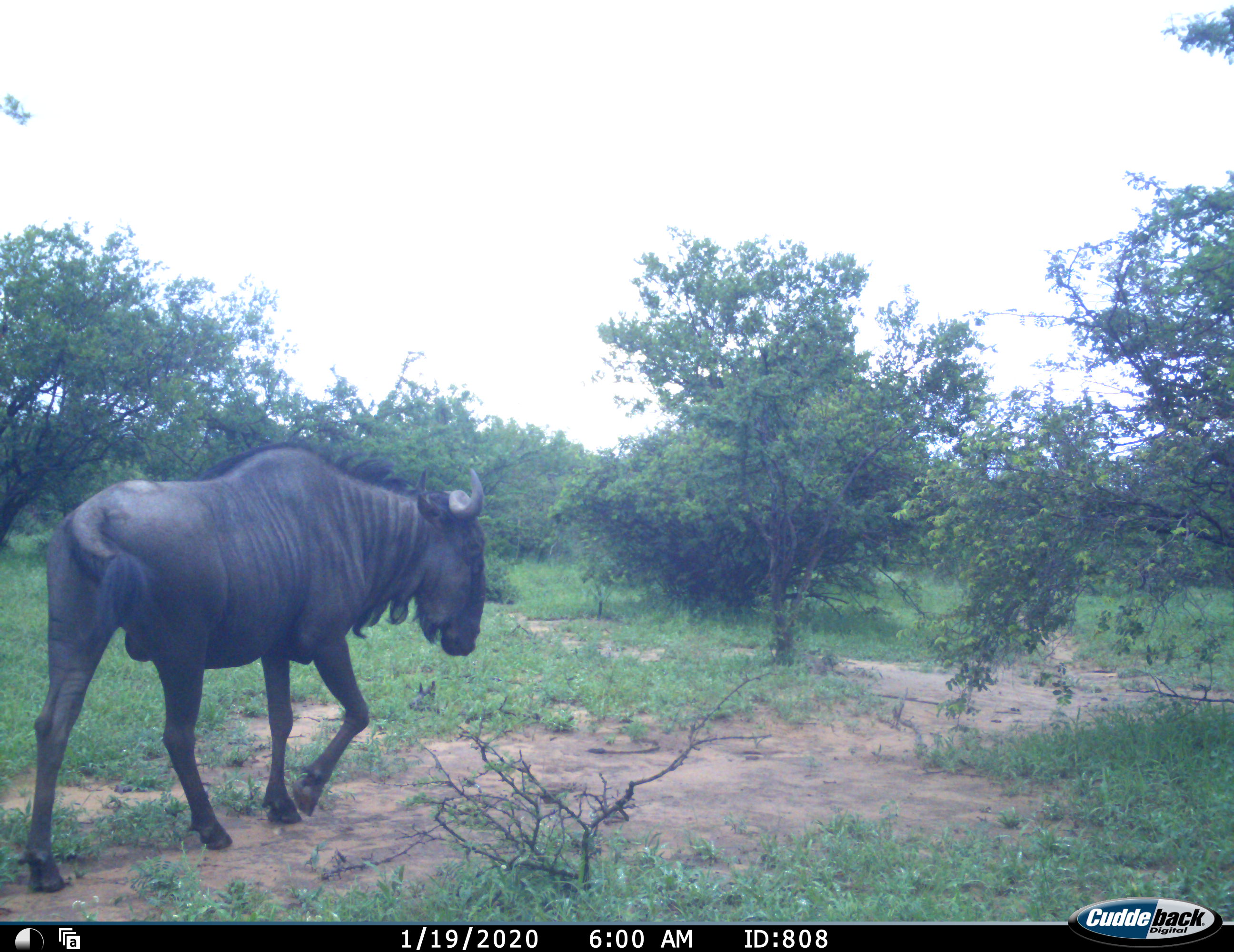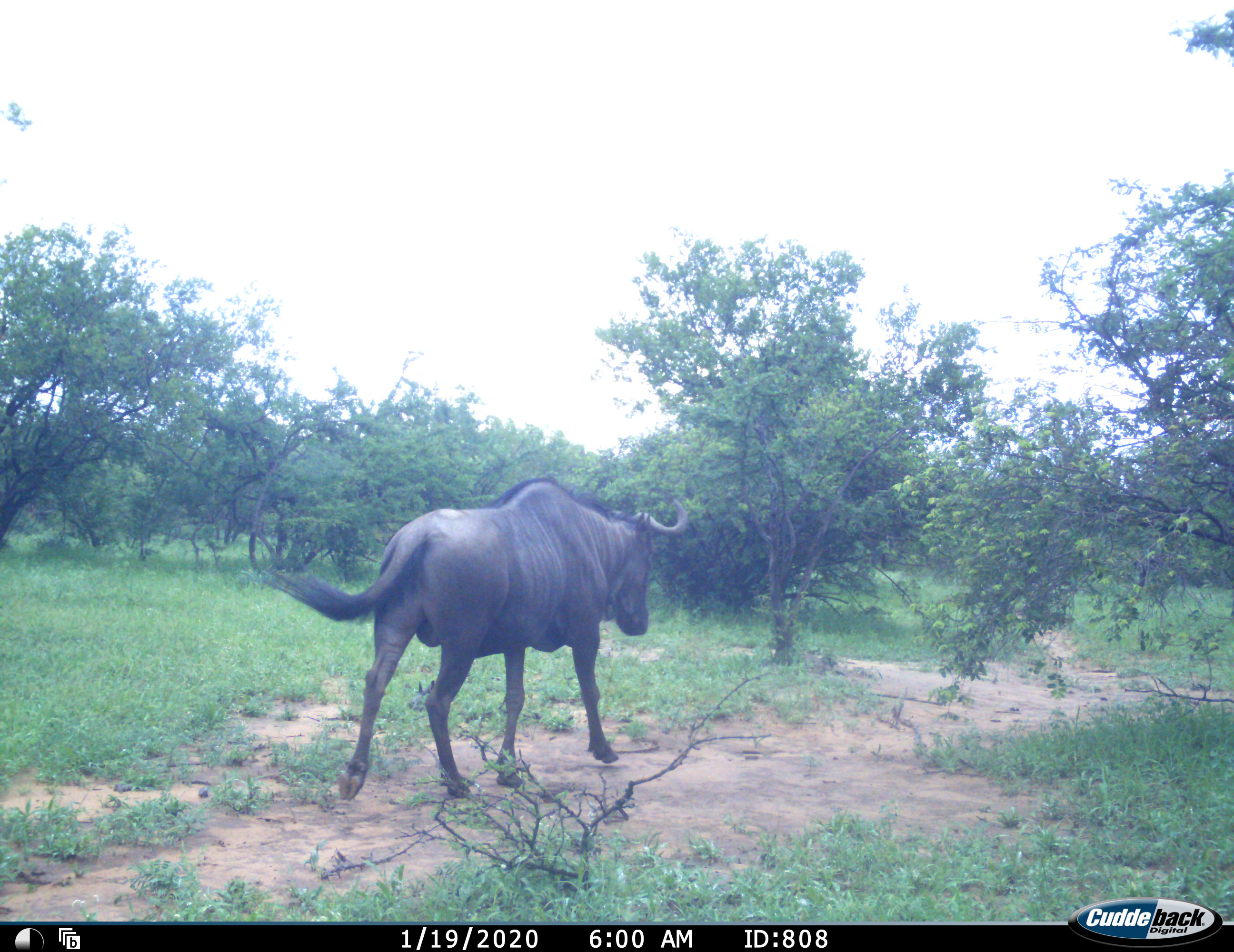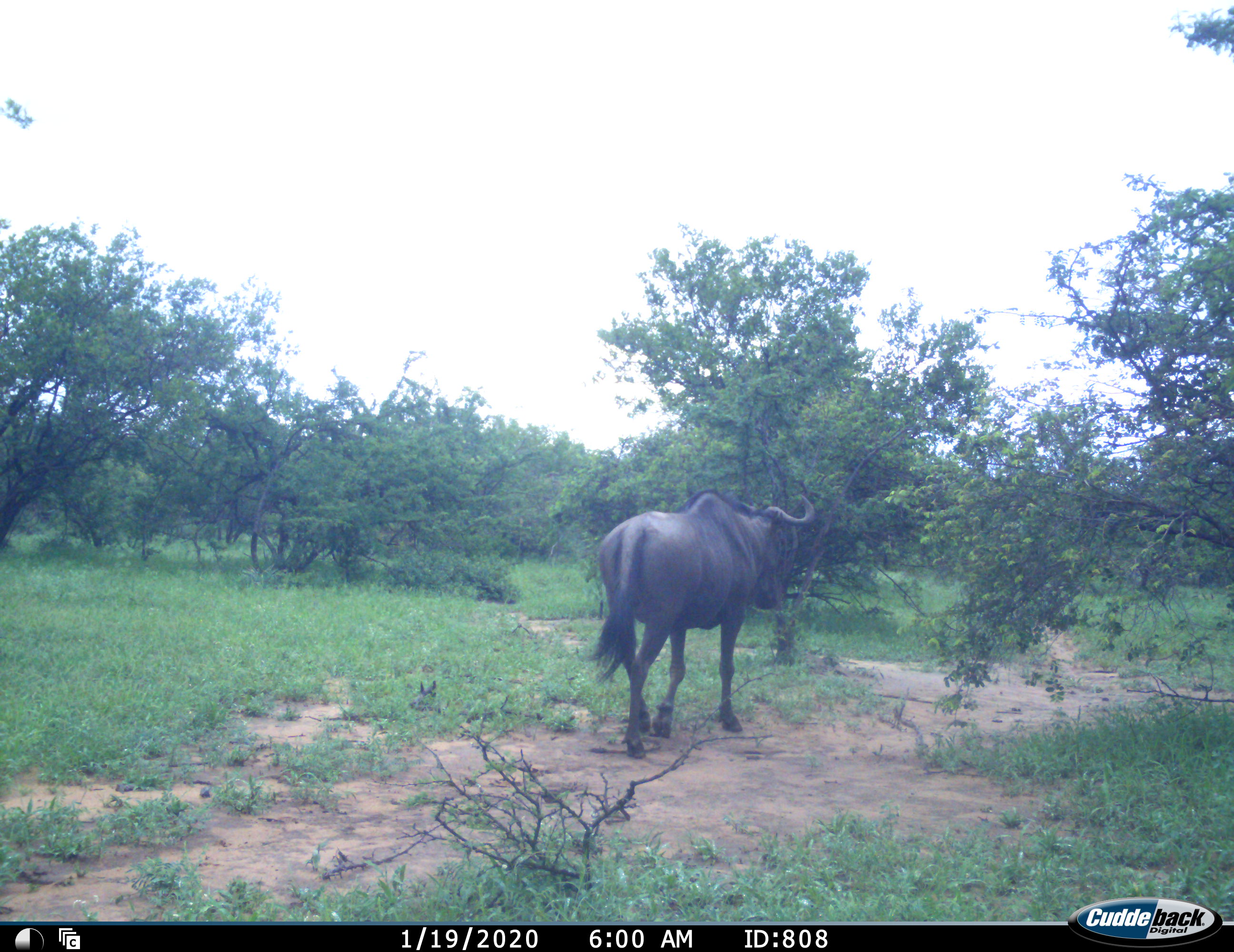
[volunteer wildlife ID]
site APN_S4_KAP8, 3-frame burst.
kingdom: Animalia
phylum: Chordata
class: Mammalia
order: Artiodactyla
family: Bovidae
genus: Connochaetes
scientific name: Connochaetes taurinus taurinus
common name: blue wildebeest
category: wildebeestblue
Wildebeestblue (blue wildebeest) (Connochaetes taurinus taurinus), count 1. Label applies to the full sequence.